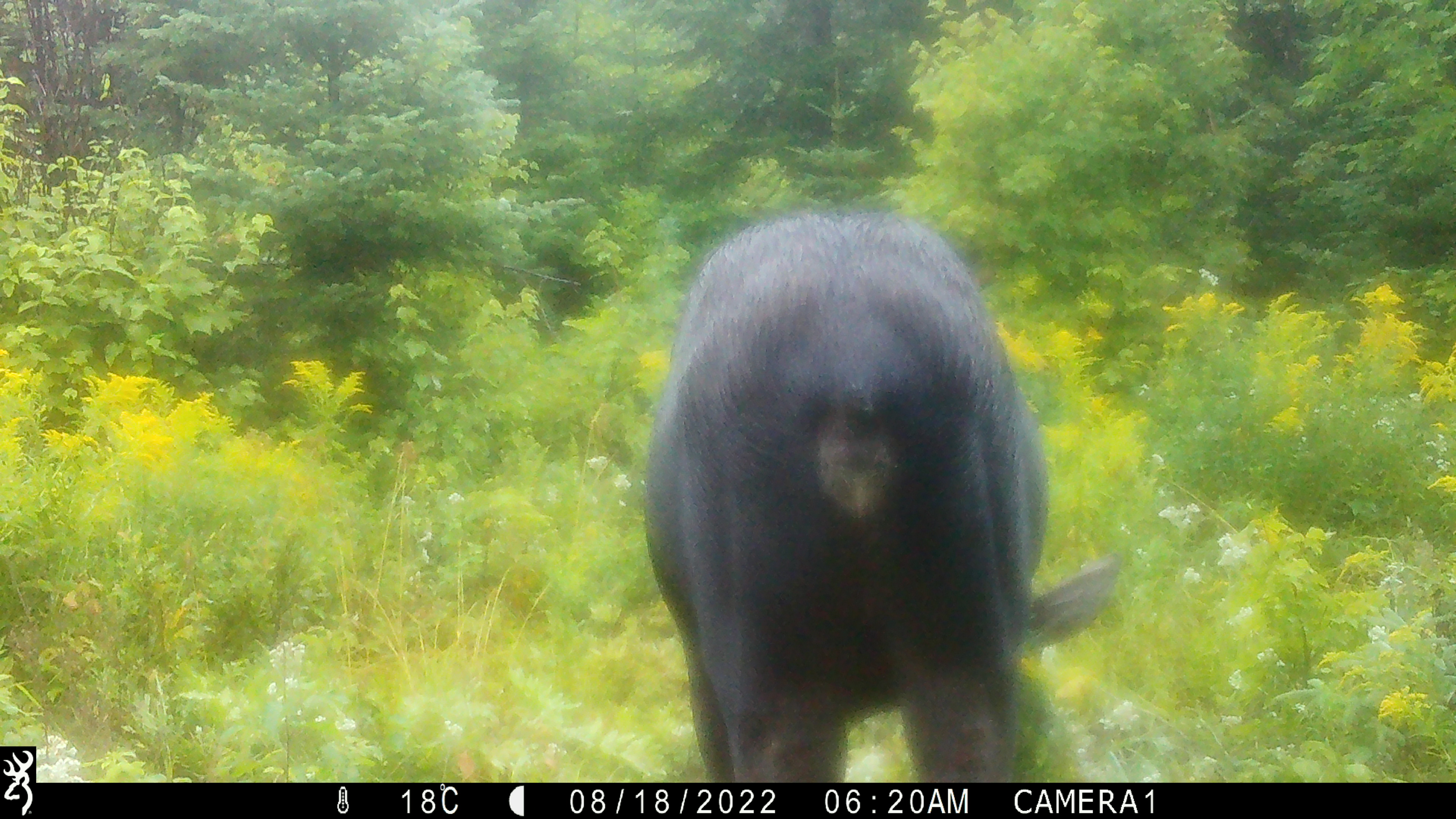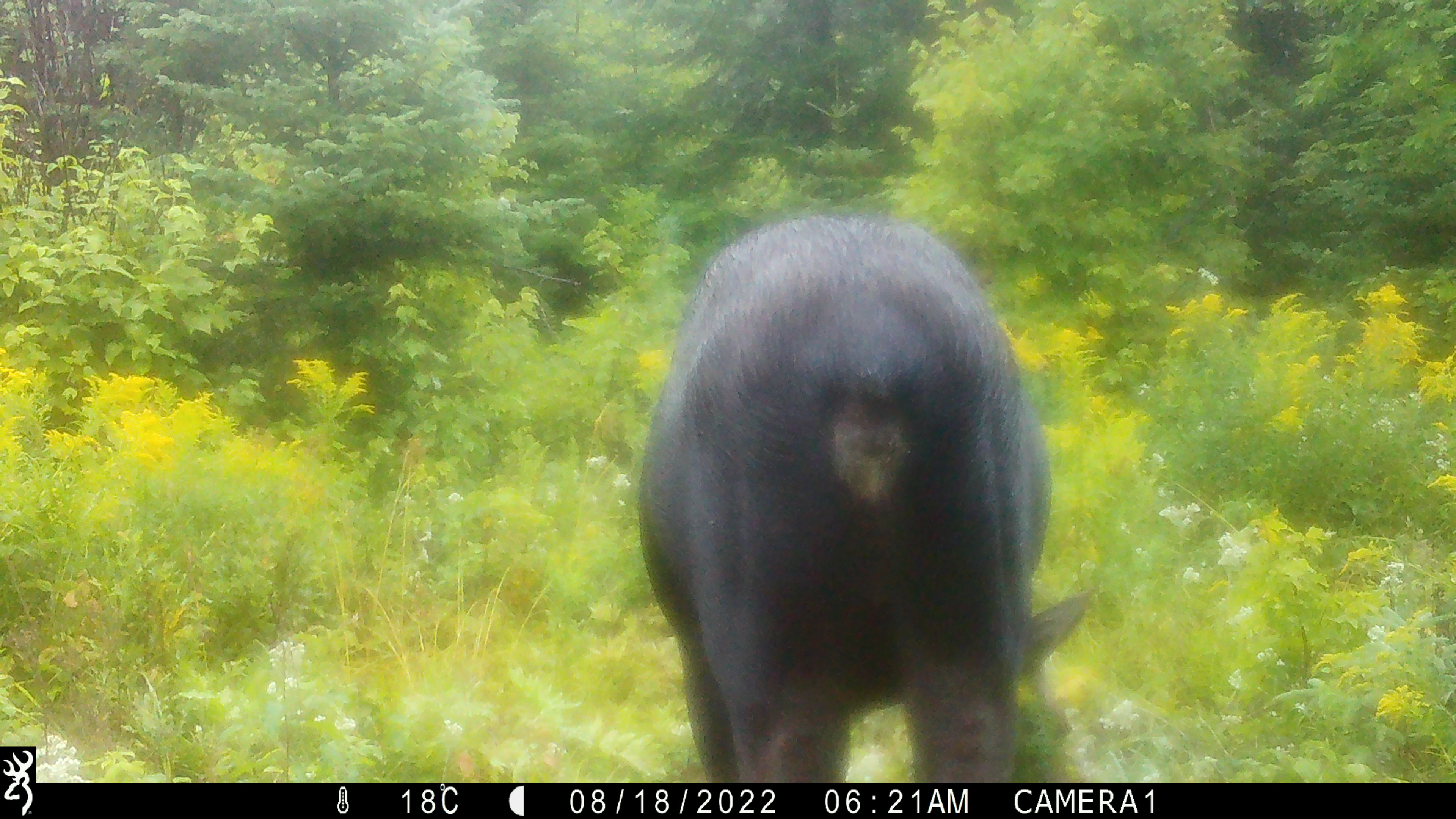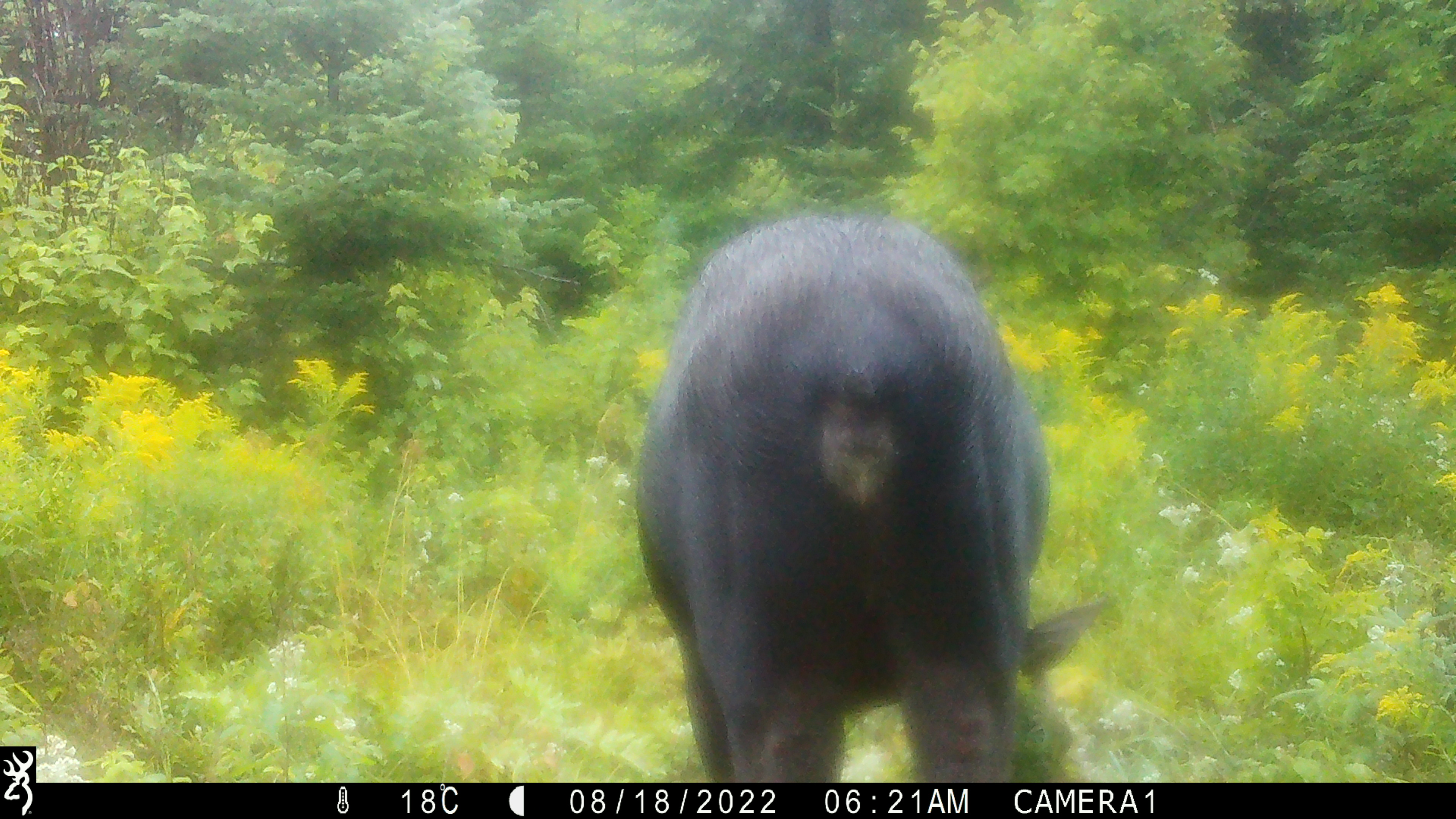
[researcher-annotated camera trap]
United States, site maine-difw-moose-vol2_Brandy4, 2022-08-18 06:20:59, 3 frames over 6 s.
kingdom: Animalia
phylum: Chordata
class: Mammalia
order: Artiodactyla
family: Cervidae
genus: Alces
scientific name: Alces alces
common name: moose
Moose (Alces alces).